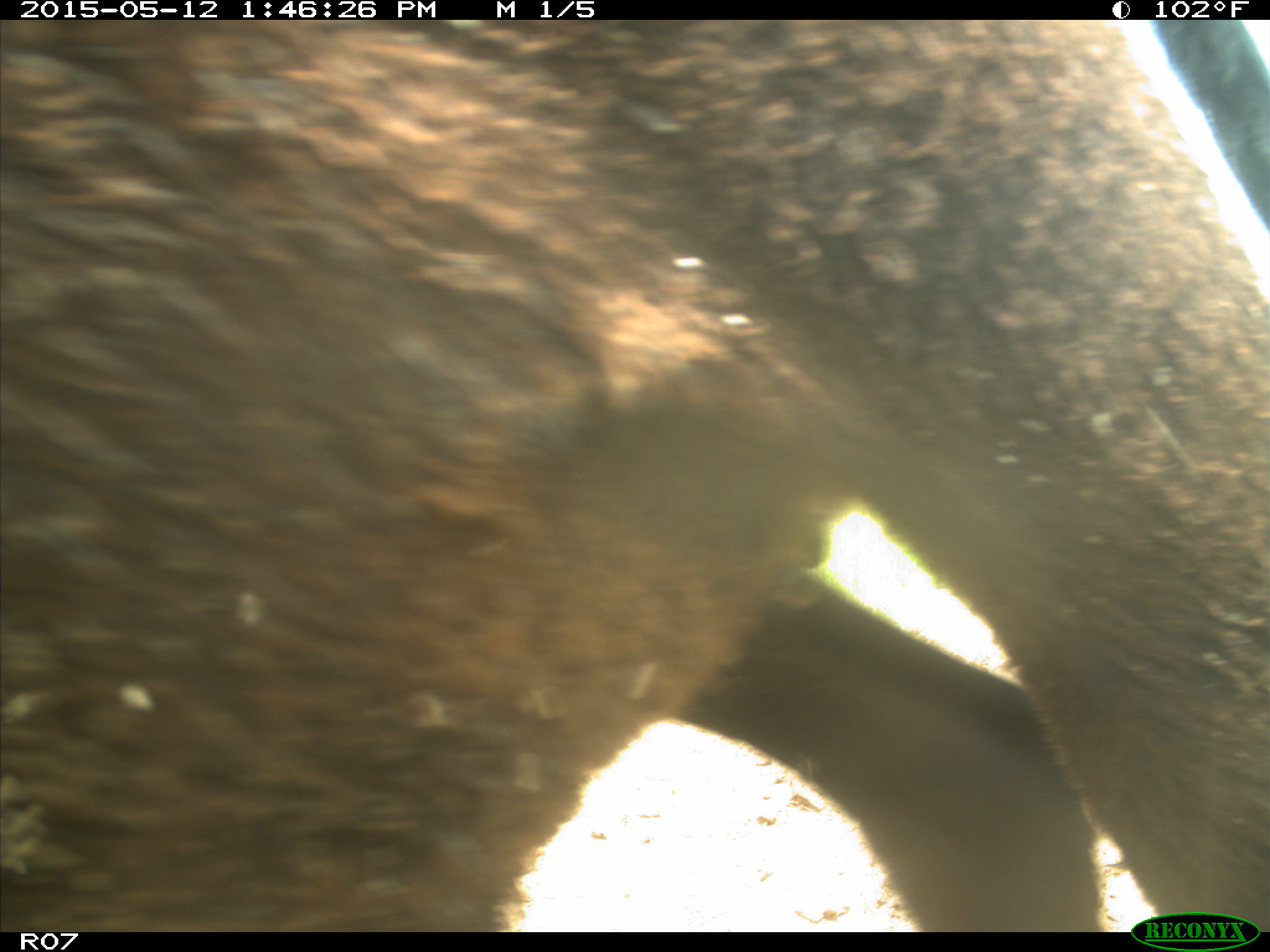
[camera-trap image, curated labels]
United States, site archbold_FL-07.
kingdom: Animalia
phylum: Chordata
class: Mammalia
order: Artiodactyla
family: Bovidae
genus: Bos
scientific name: Bos taurus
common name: domestic cow